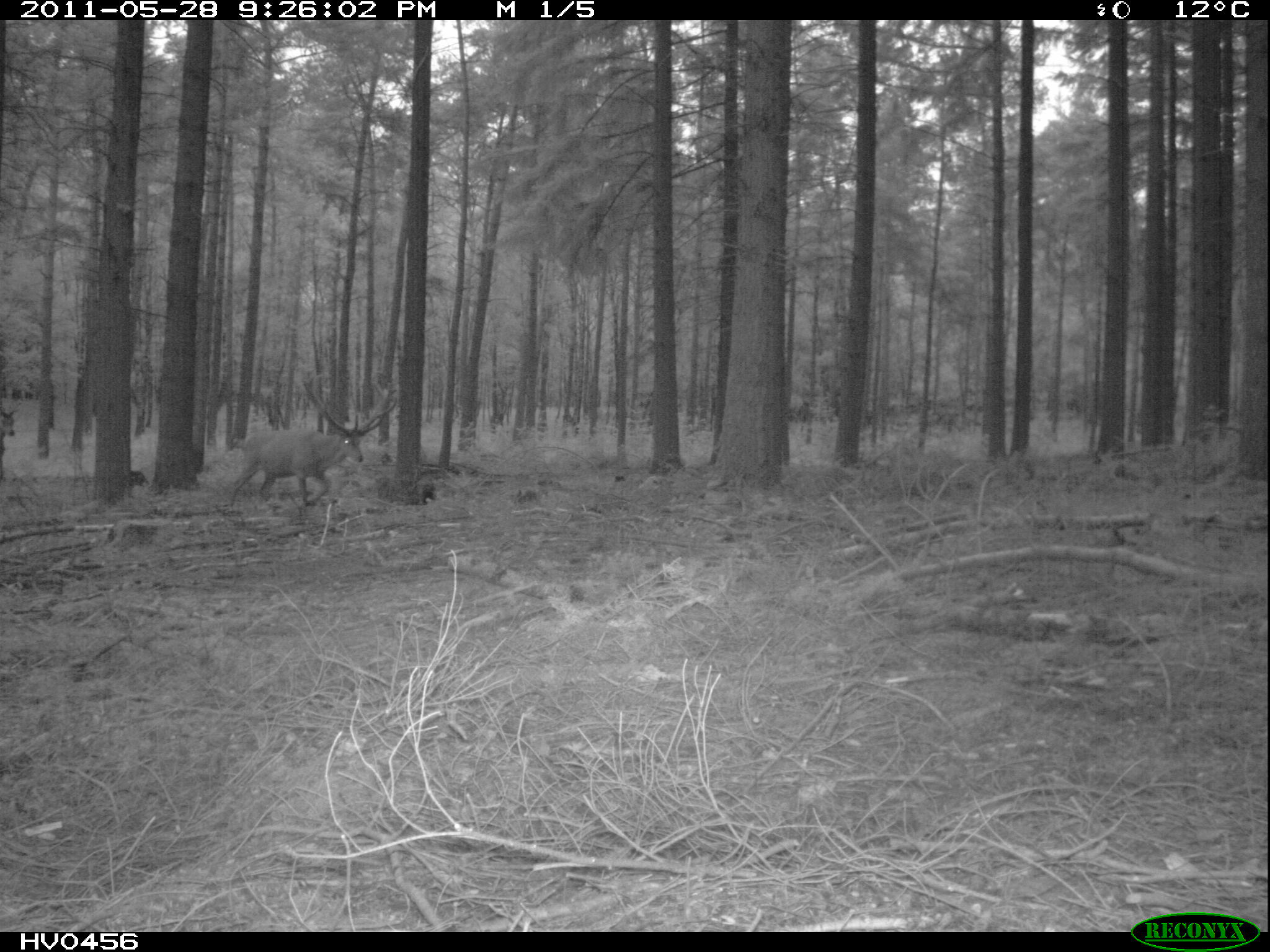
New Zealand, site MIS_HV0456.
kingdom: Animalia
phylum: Chordata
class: Mammalia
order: Artiodactyla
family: Cervidae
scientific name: Cervidae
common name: deer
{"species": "deer (Cervidae)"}